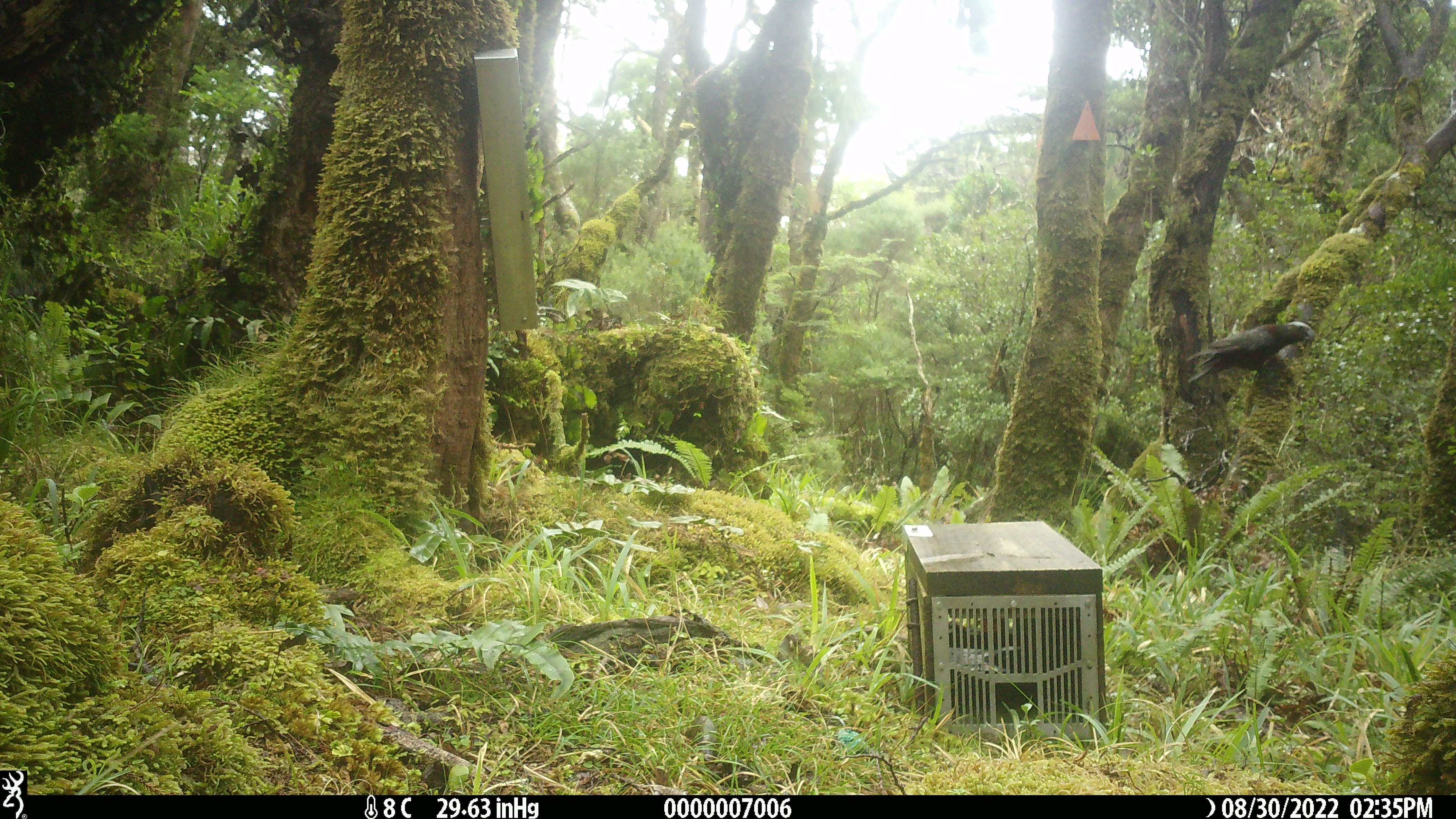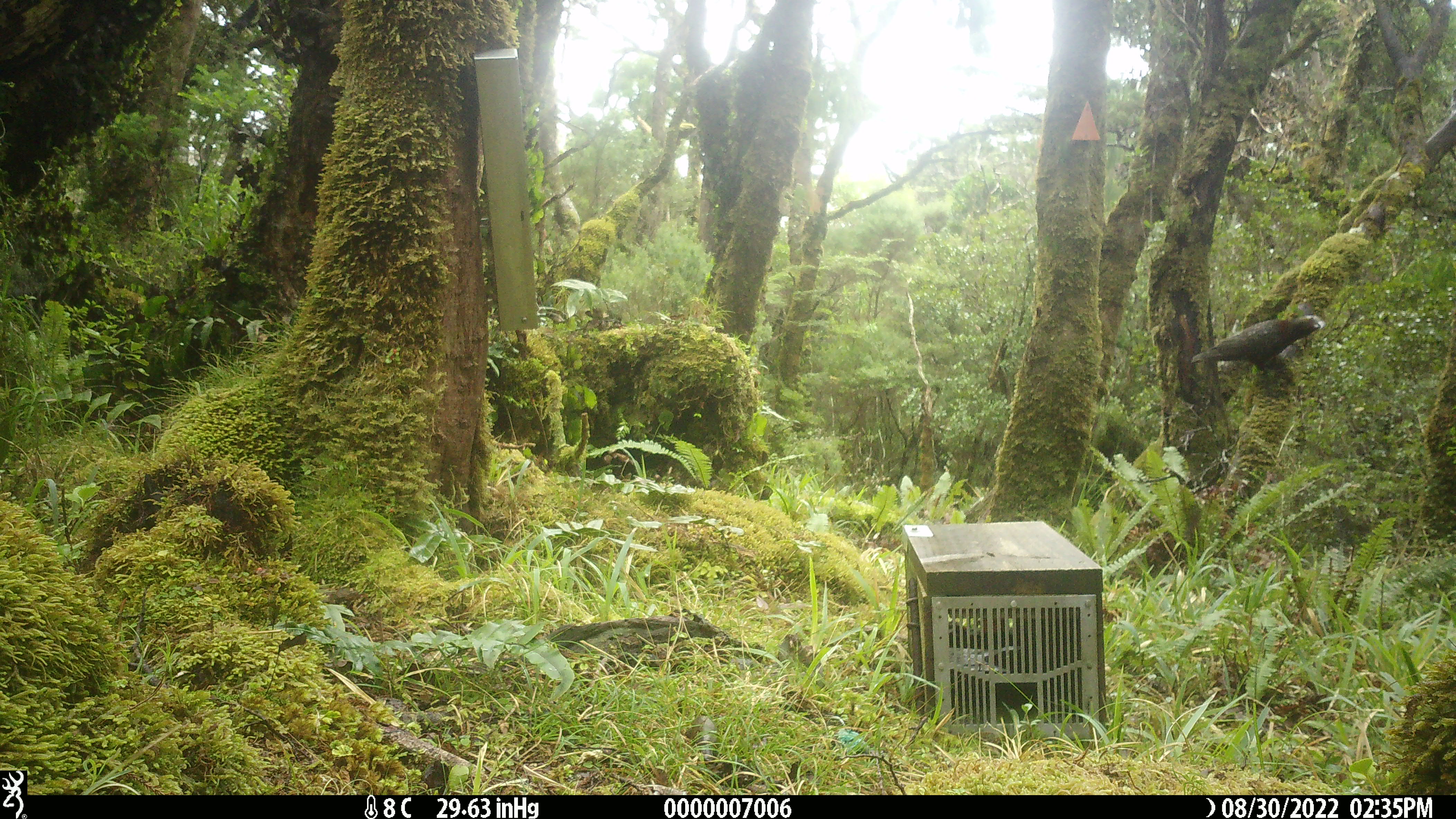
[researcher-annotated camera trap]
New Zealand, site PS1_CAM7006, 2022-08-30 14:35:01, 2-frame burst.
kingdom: Animalia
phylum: Chordata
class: Aves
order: Psittaciformes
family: Strigopidae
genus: Nestor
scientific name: Nestor meridionalis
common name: kaka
Kaka (Nestor meridionalis).